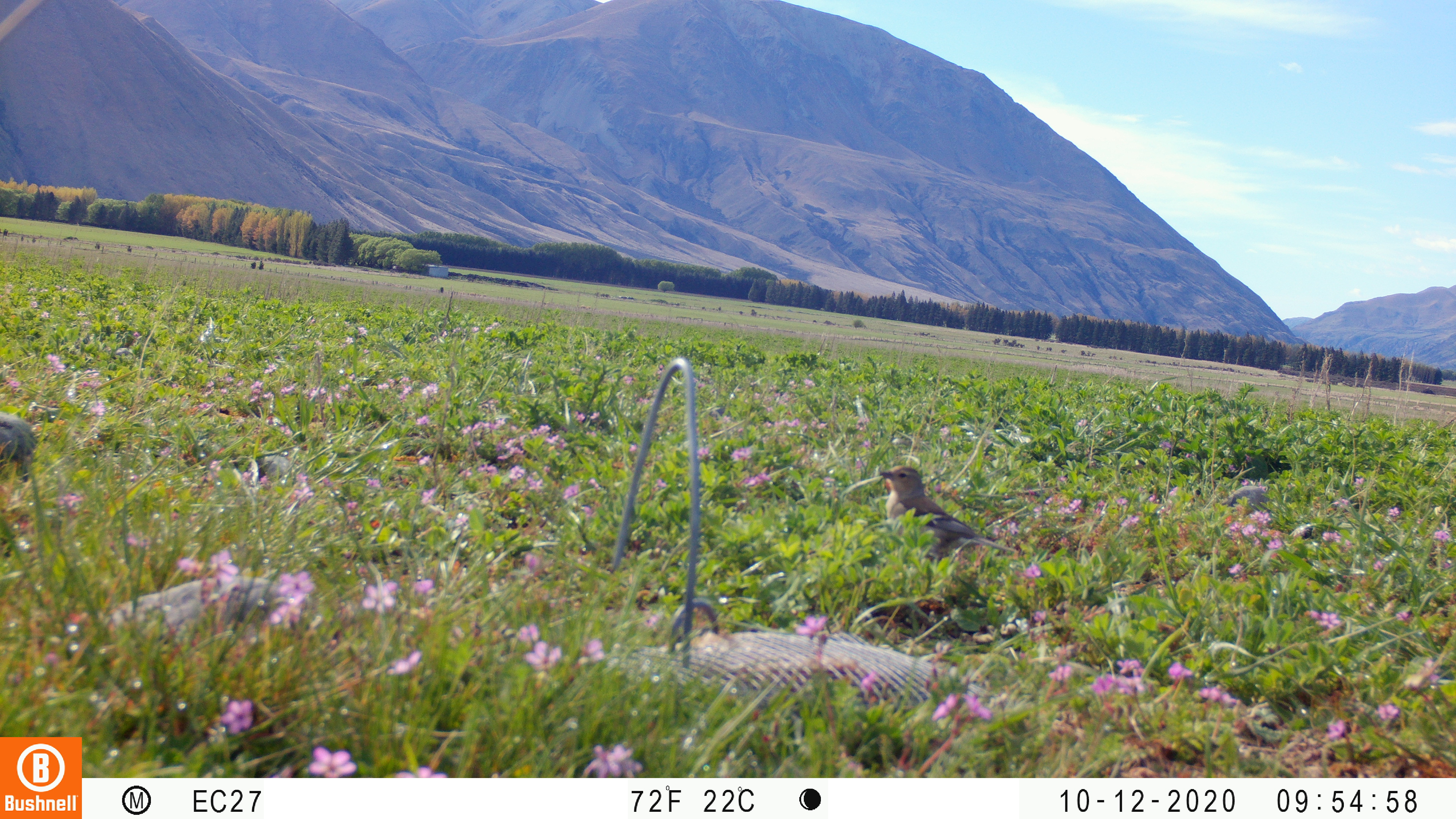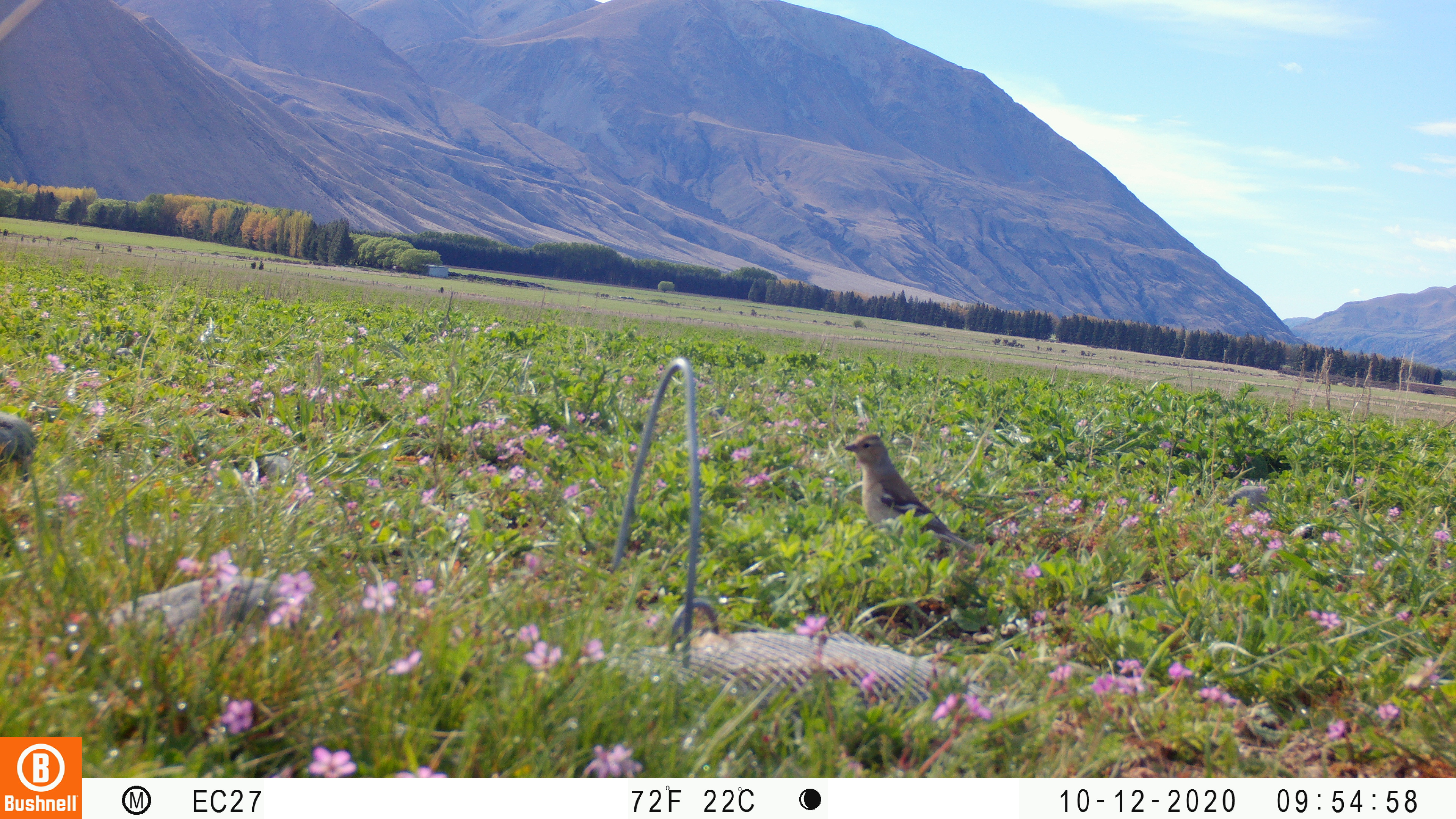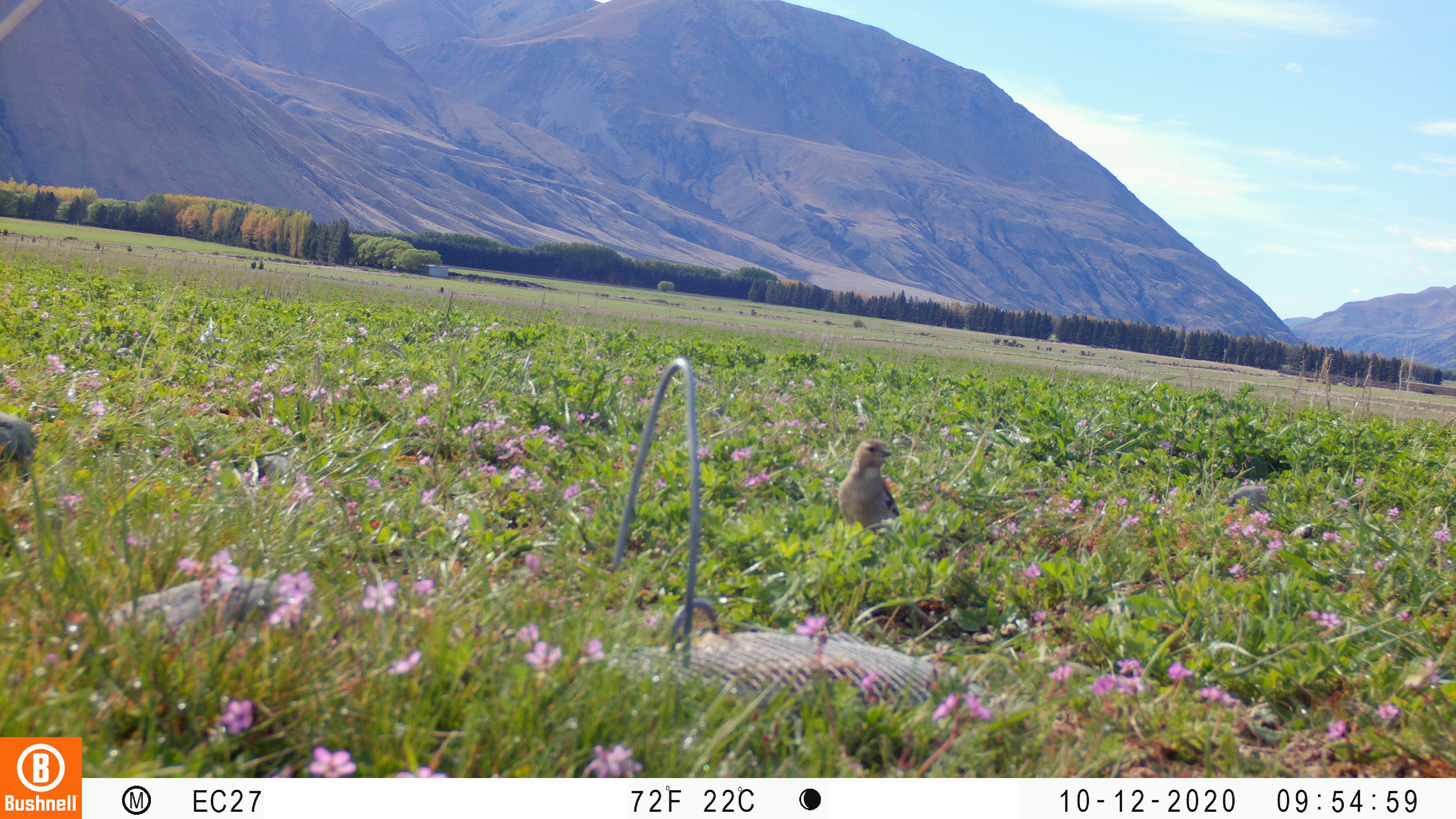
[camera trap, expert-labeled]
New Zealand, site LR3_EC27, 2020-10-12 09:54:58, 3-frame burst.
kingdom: Animalia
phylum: Chordata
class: Aves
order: Passeriformes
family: Fringillidae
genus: Fringilla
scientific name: Fringilla coelebs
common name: common chaffinch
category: chaffinch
Chaffinch (common chaffinch) (Fringilla coelebs).